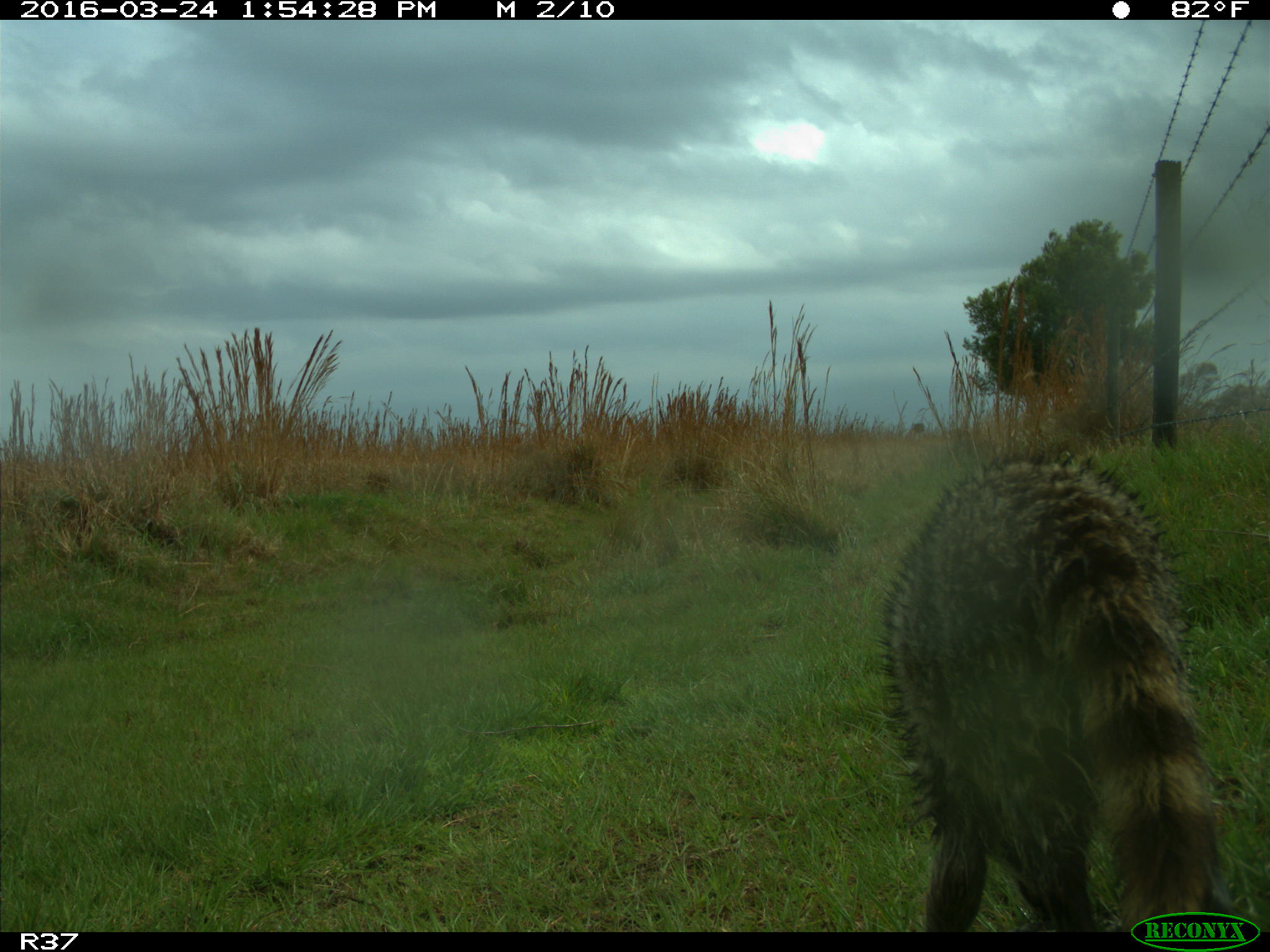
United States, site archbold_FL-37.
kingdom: Animalia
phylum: Chordata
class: Mammalia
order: Carnivora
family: Procyonidae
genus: Procyon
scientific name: Procyon lotor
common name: common raccoon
Procyon lotor (common raccoon).